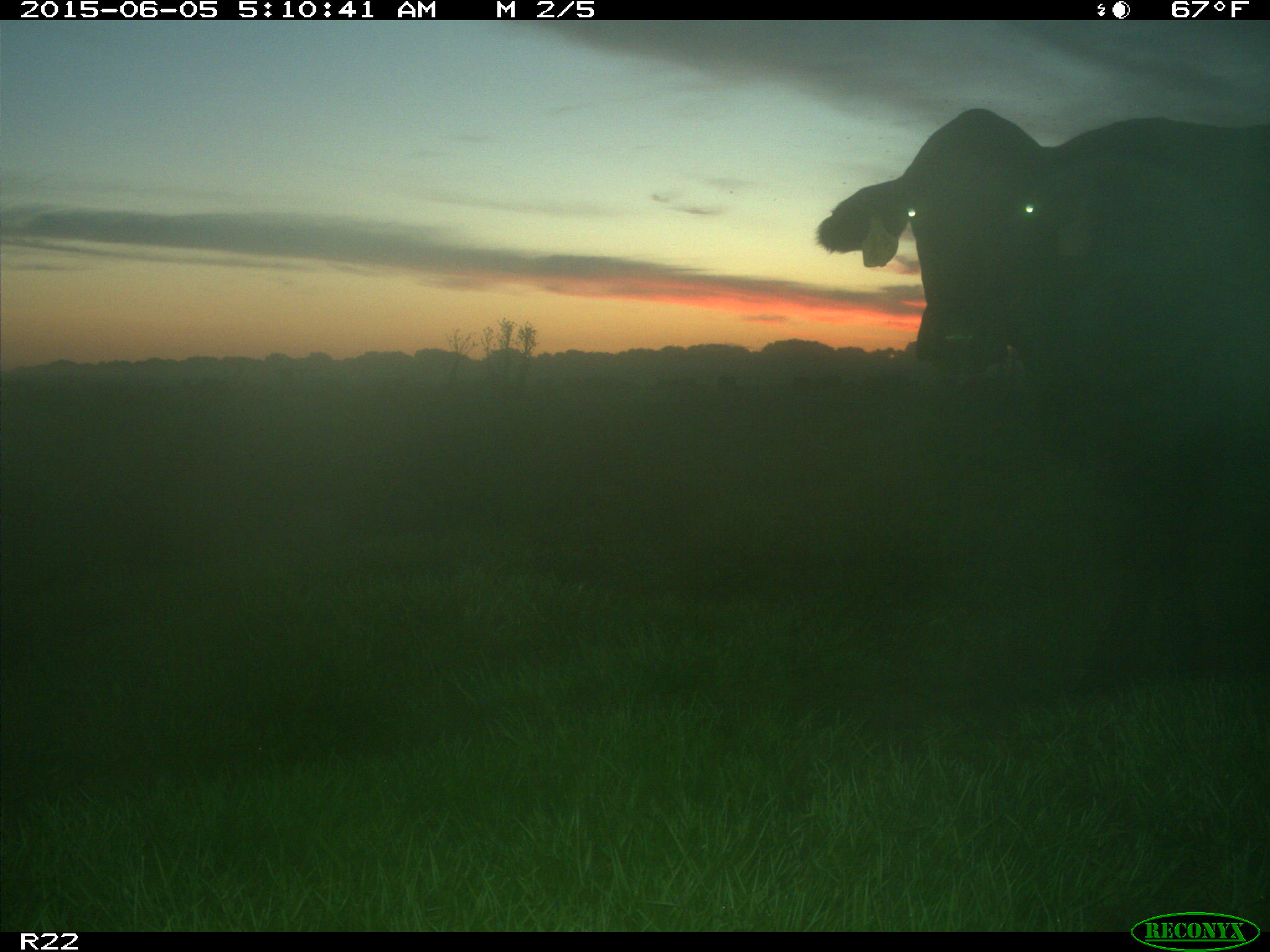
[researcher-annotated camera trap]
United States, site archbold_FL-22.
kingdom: Animalia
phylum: Chordata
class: Mammalia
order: Artiodactyla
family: Bovidae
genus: Bos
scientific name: Bos taurus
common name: domestic cow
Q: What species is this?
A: Bos taurus (domestic cow).